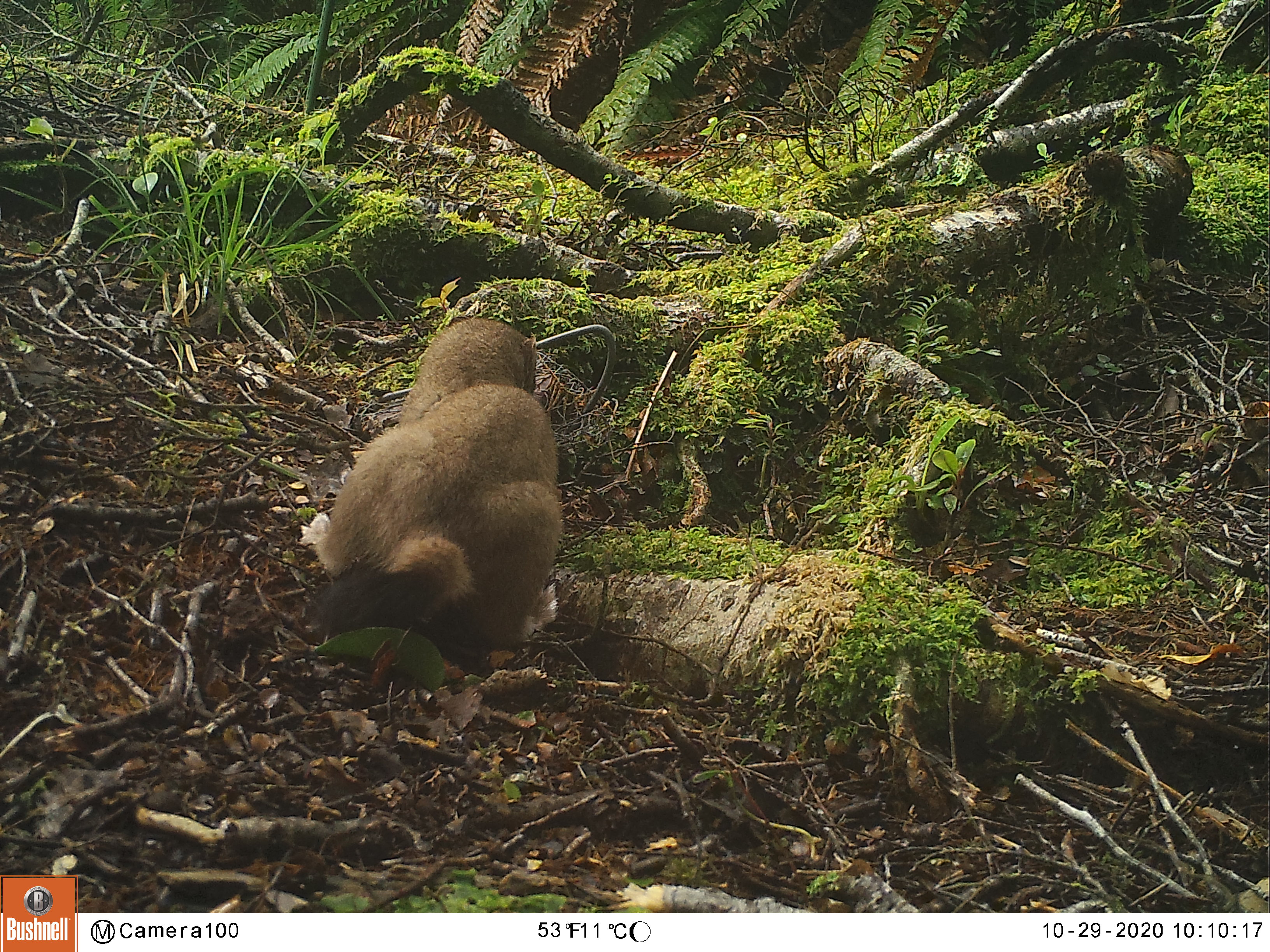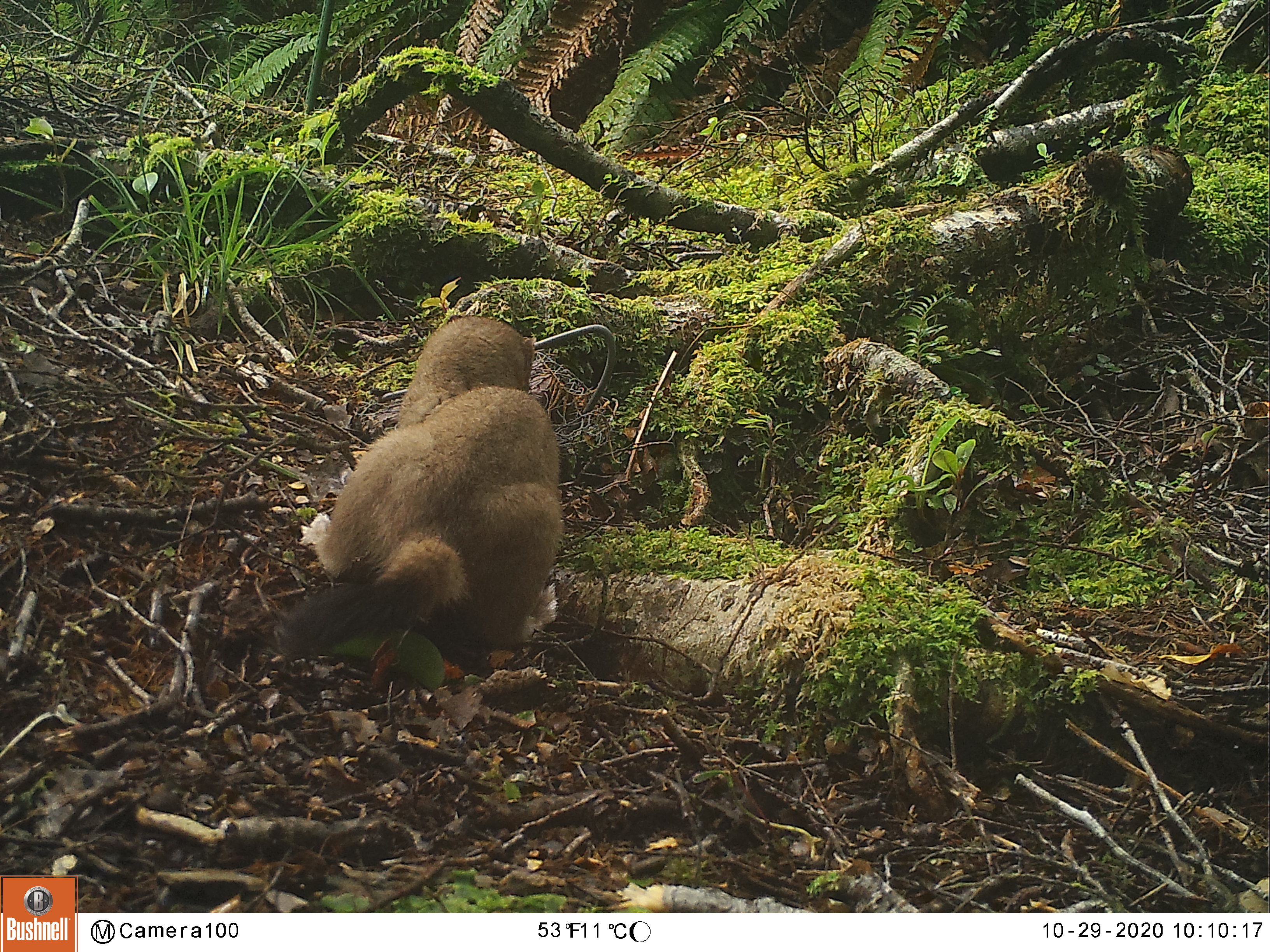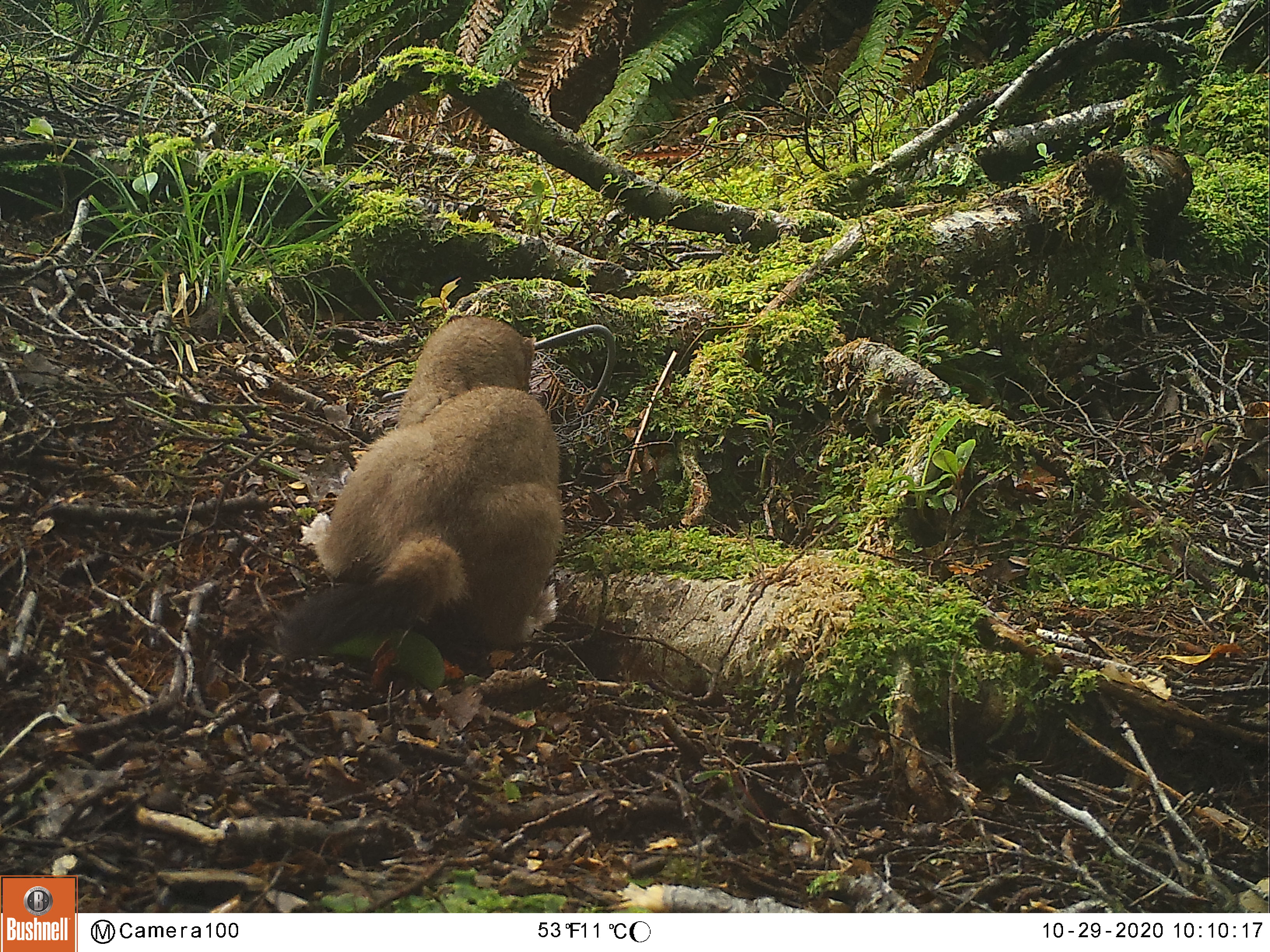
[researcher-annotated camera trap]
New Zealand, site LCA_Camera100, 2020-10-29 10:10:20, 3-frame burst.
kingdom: Animalia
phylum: Chordata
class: Mammalia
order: Carnivora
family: Mustelidae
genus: Mustela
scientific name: Mustela erminea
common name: stoat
Stoat (Mustela erminea).